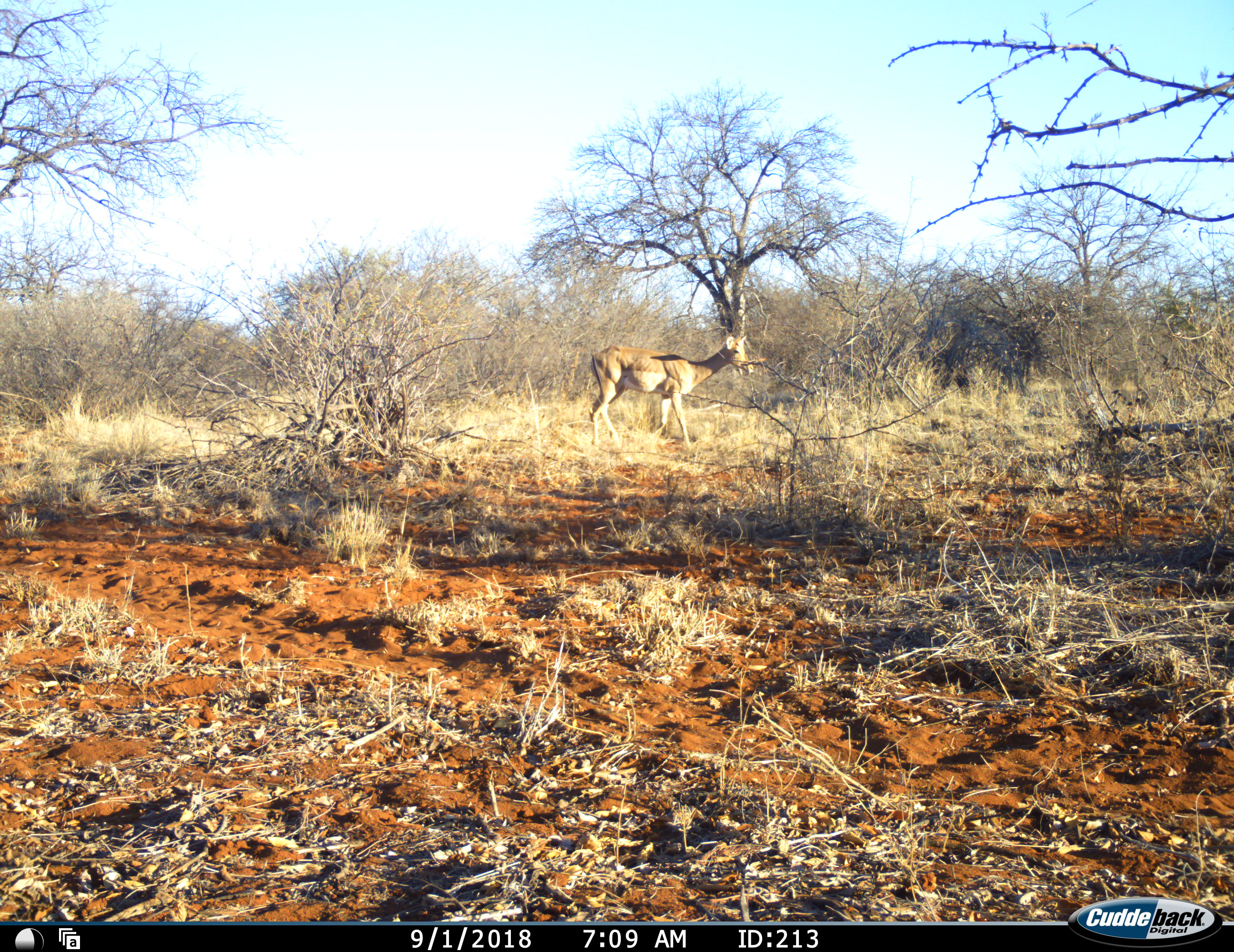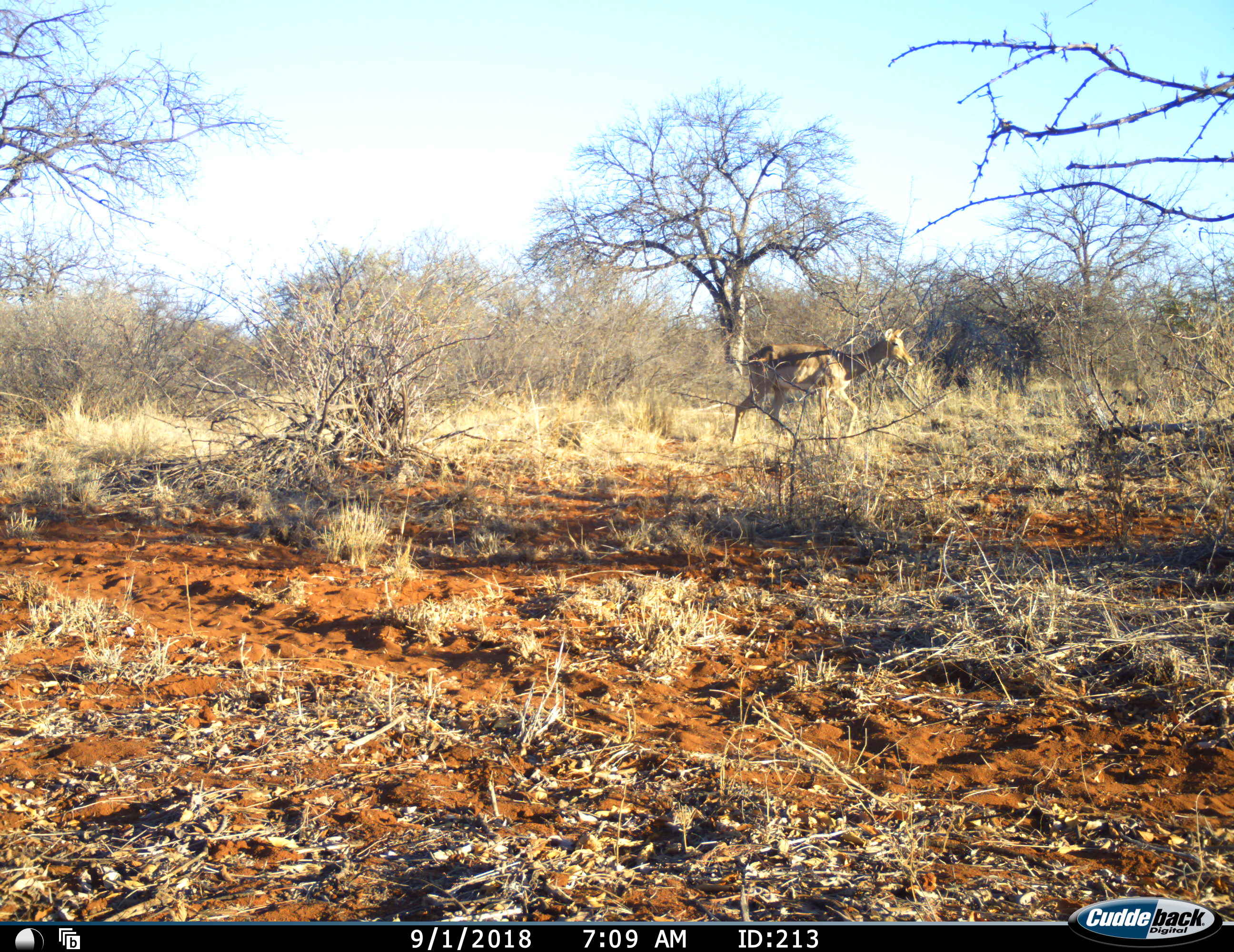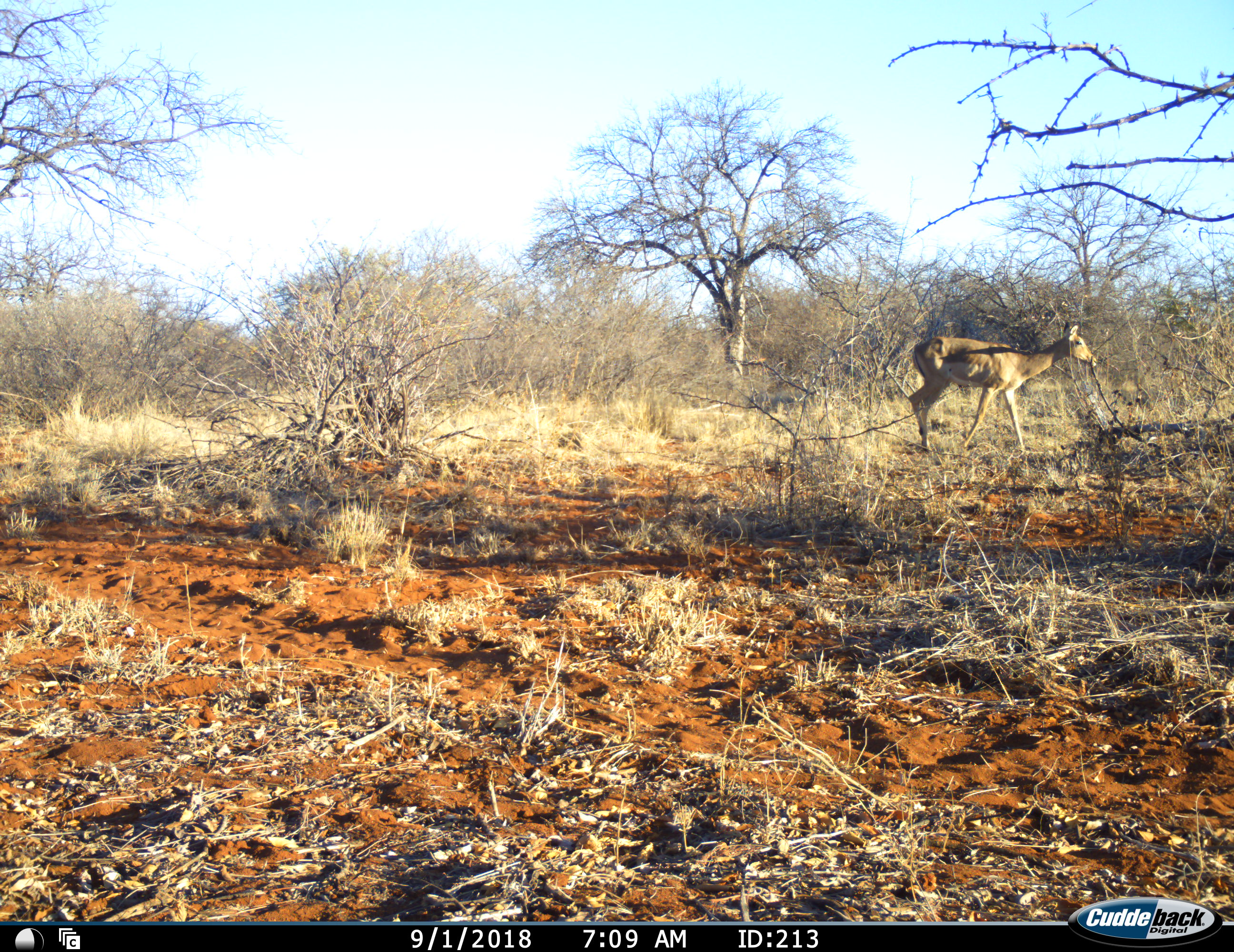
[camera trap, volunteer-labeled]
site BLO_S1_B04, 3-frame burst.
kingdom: Animalia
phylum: Chordata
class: Mammalia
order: Artiodactyla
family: Bovidae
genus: Aepyceros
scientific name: Aepyceros melampus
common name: impala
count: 1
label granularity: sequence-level